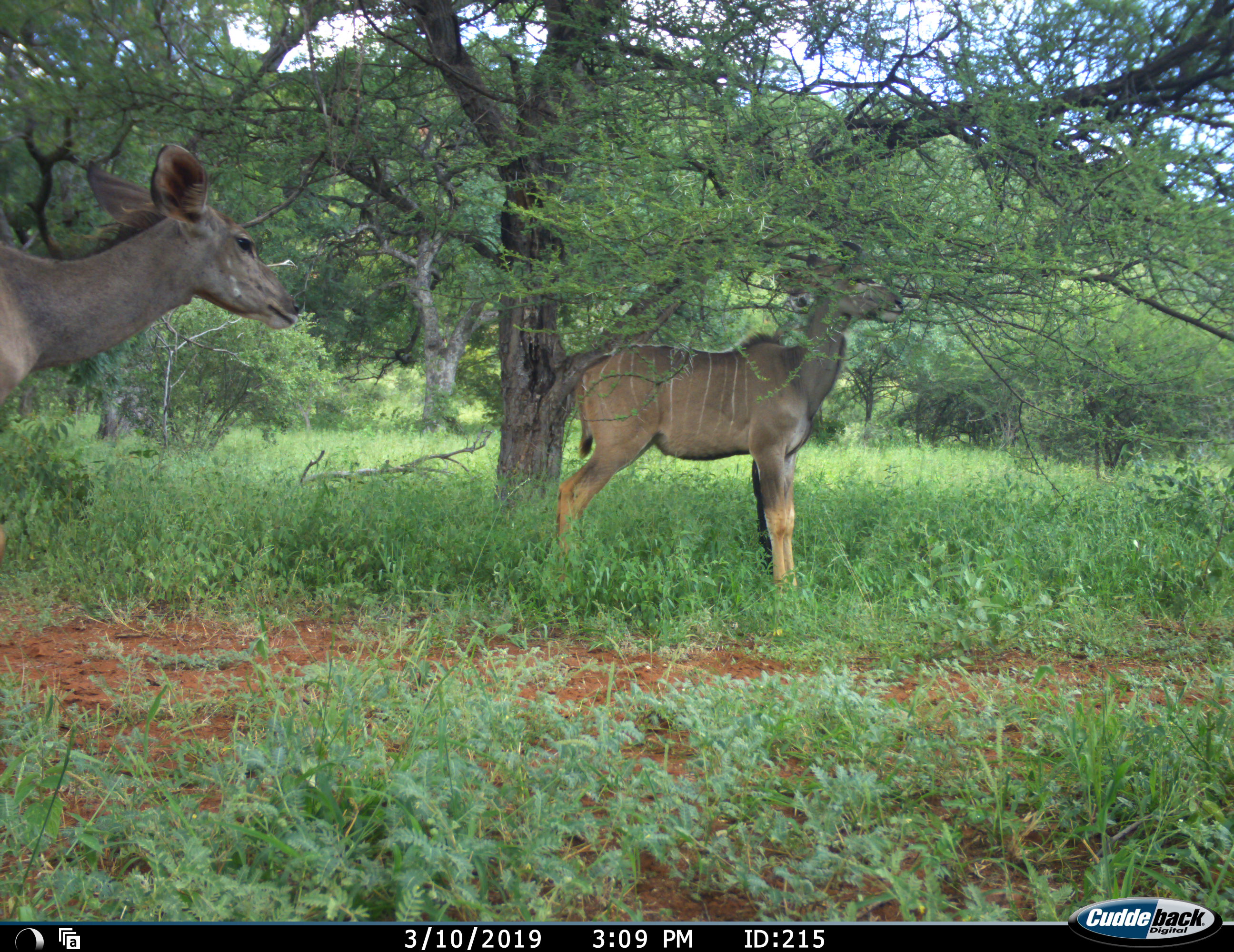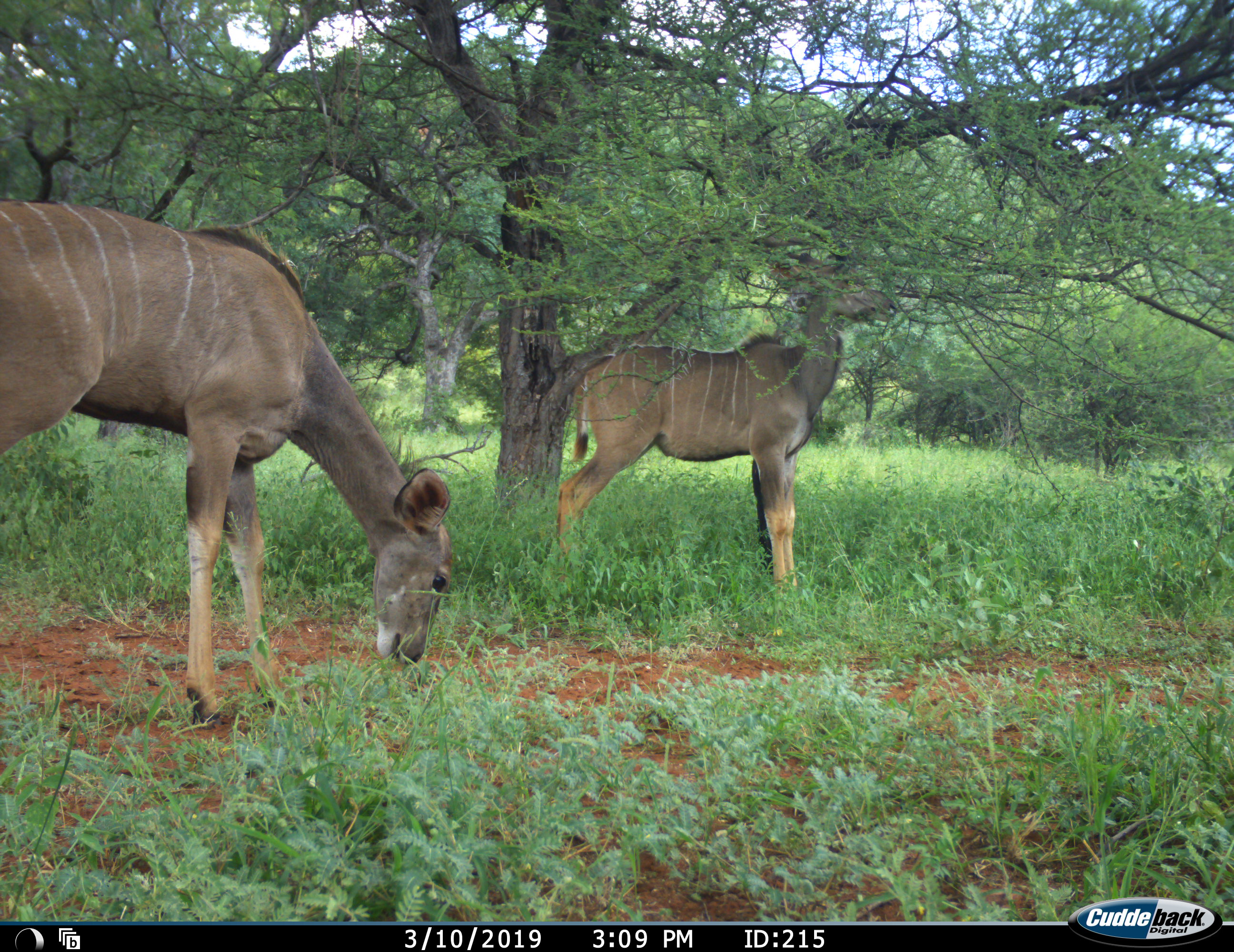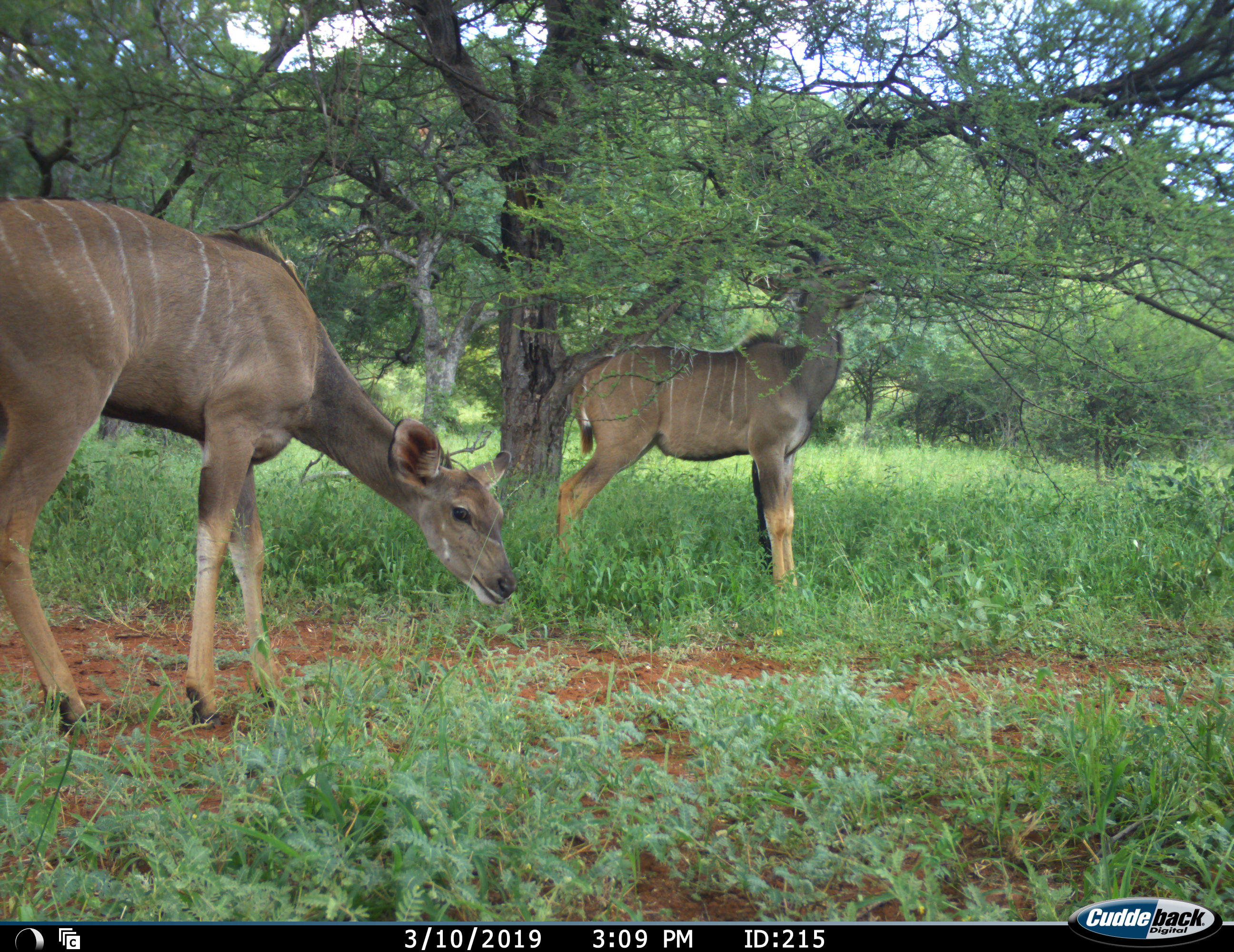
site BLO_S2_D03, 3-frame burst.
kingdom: Animalia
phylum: Chordata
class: Mammalia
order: Artiodactyla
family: Bovidae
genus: Tragelaphus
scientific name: Tragelaphus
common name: kudu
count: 2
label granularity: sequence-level